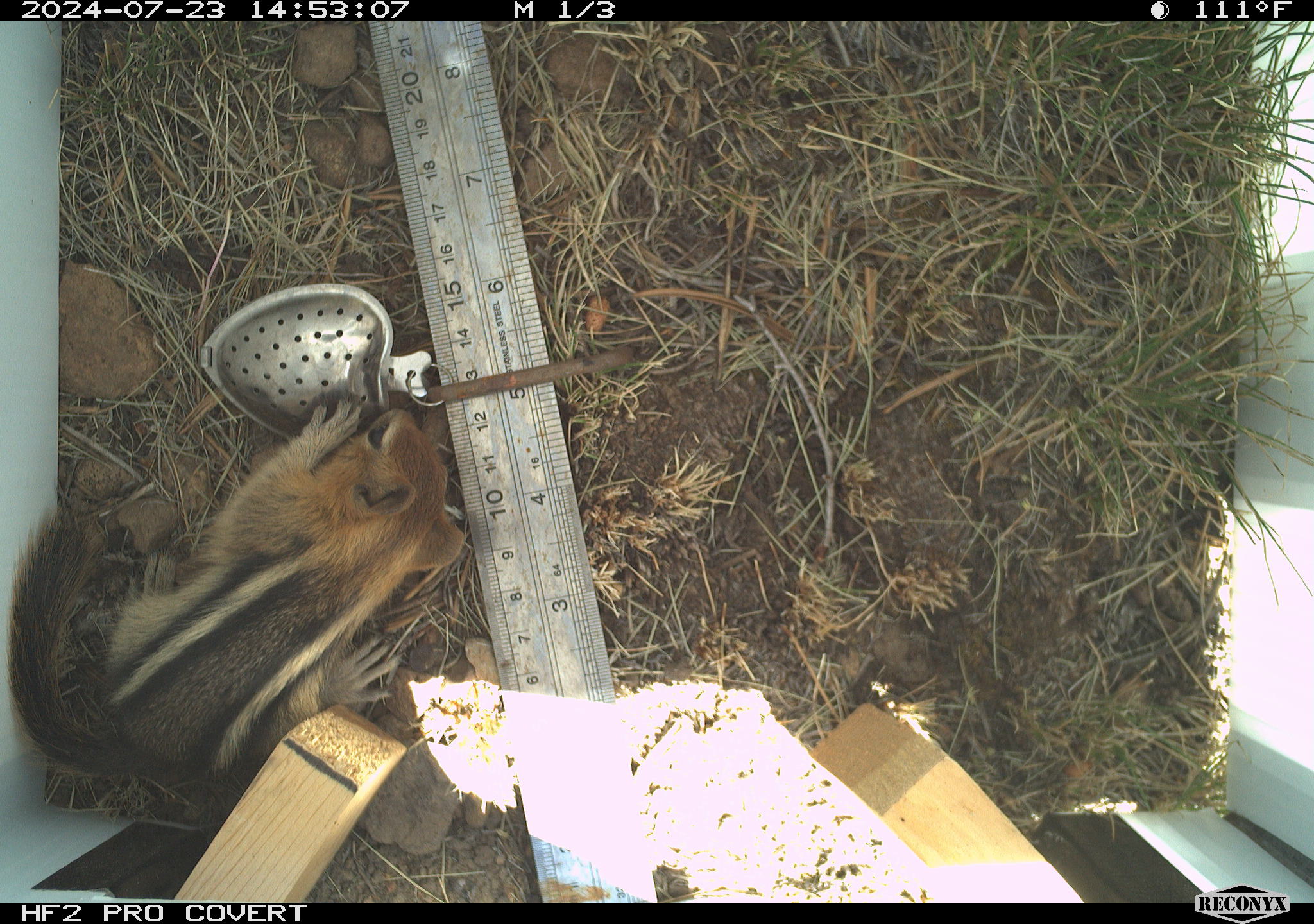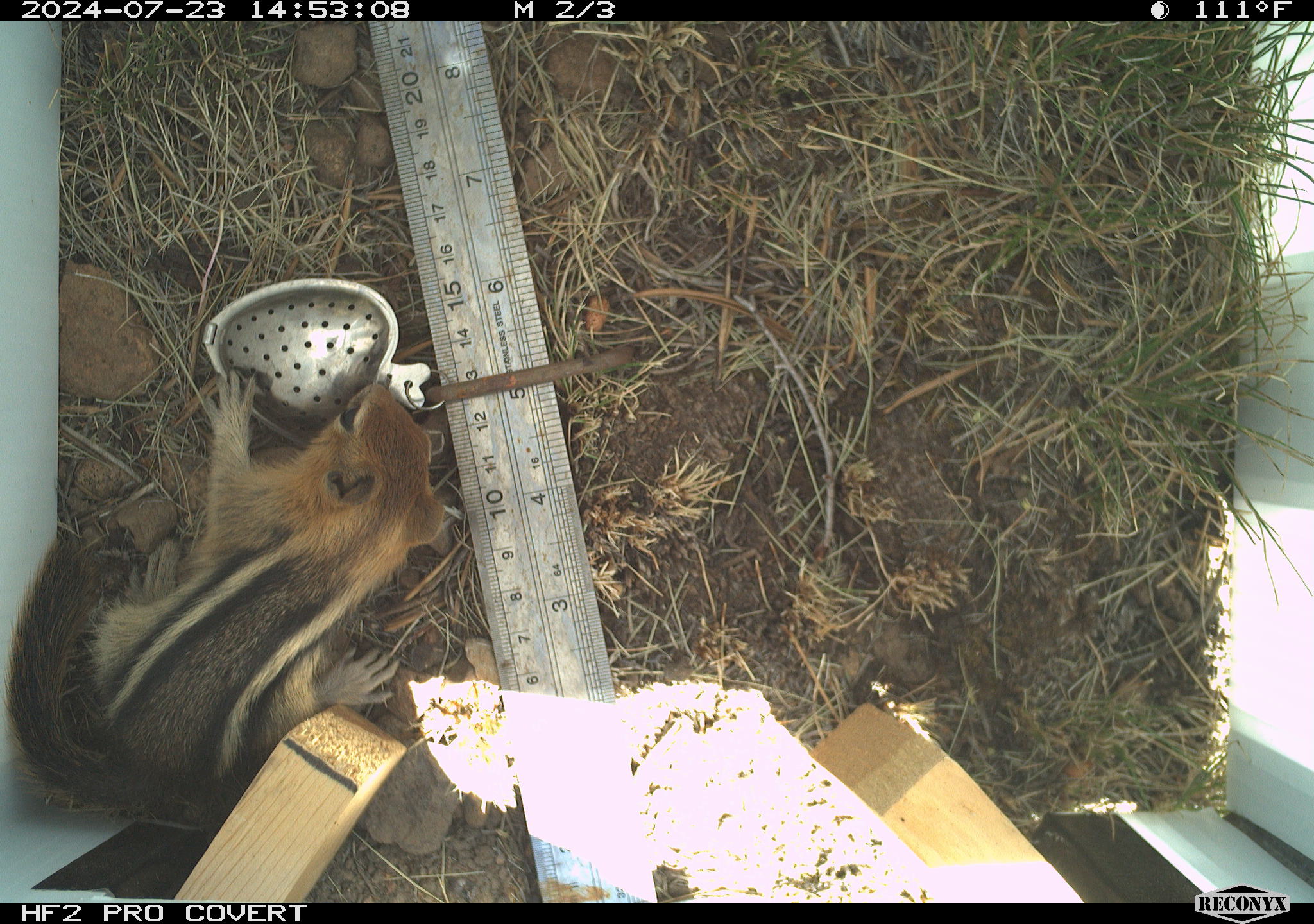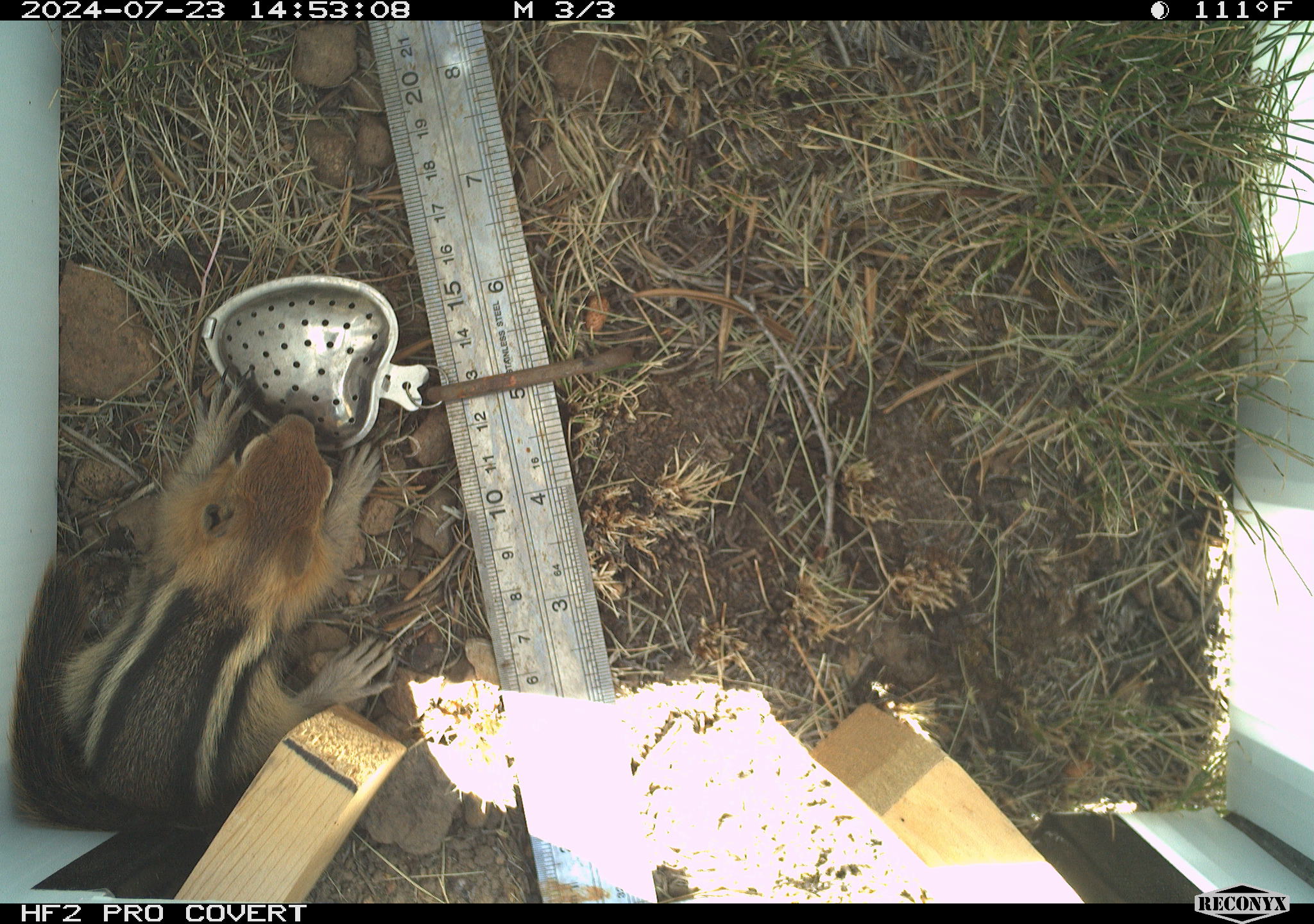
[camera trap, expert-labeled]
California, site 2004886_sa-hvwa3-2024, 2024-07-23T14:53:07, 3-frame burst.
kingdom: Animalia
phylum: Chordata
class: Mammalia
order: Rodentia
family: Sciuridae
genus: Callospermophilus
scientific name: Callospermophilus lateralis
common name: golden mantled ground squirrel